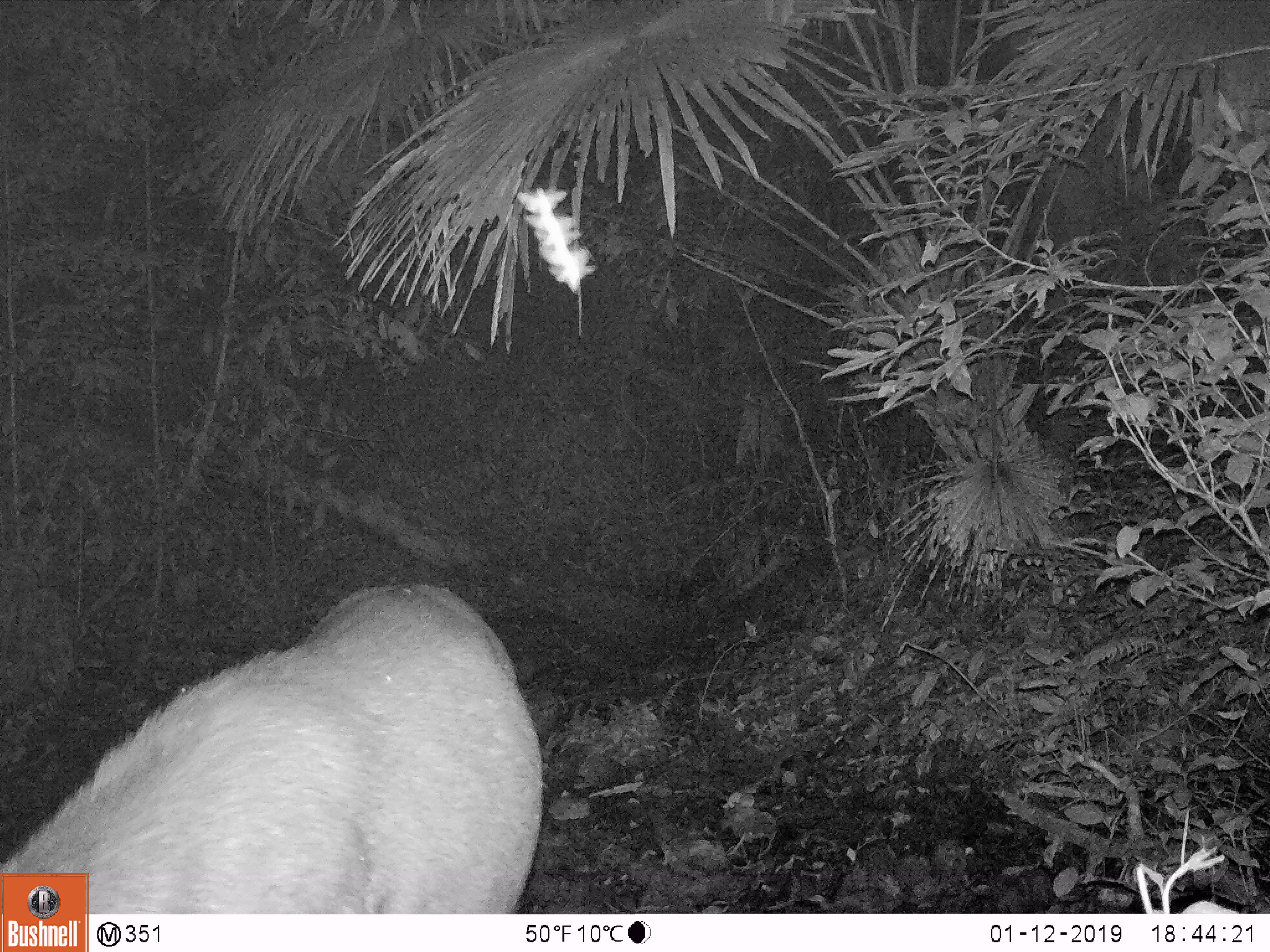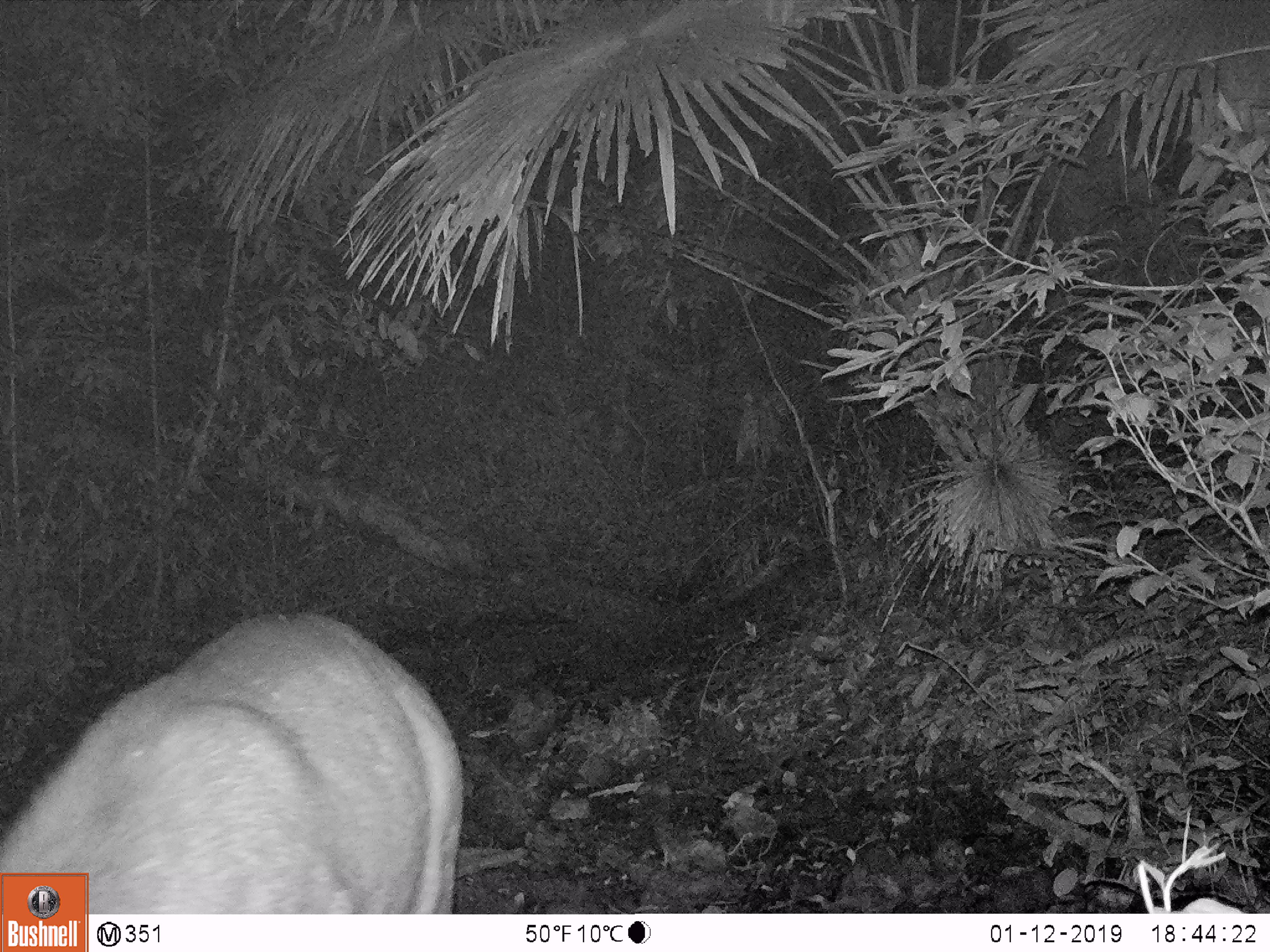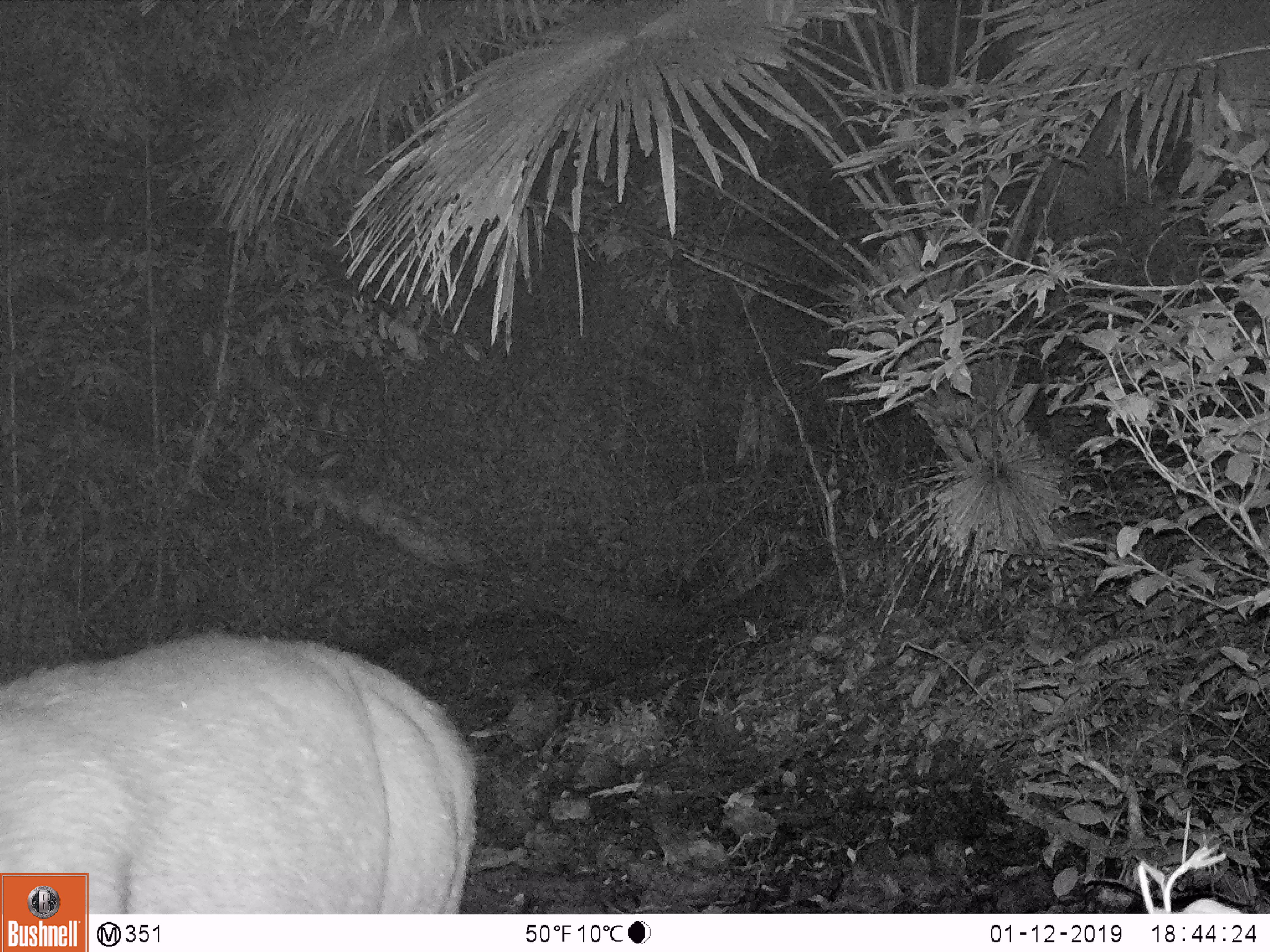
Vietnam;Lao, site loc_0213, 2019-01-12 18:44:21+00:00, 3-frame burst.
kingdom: Animalia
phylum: Chordata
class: Mammalia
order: Artiodactyla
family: Cervidae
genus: Rusa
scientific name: Rusa unicolor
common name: sambar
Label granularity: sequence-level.